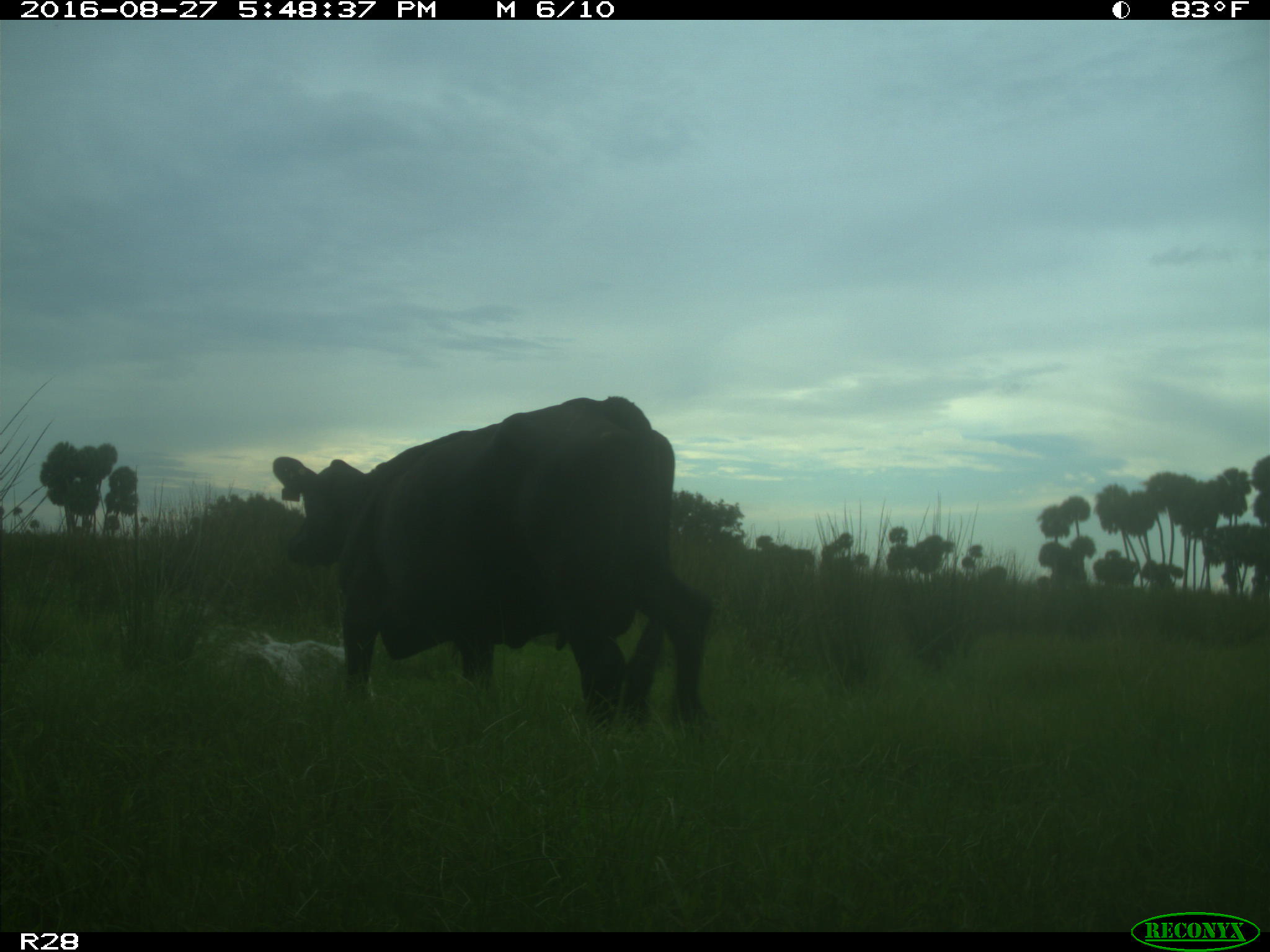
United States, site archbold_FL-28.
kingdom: Animalia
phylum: Chordata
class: Mammalia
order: Artiodactyla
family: Bovidae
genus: Bos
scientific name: Bos taurus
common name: domestic cow